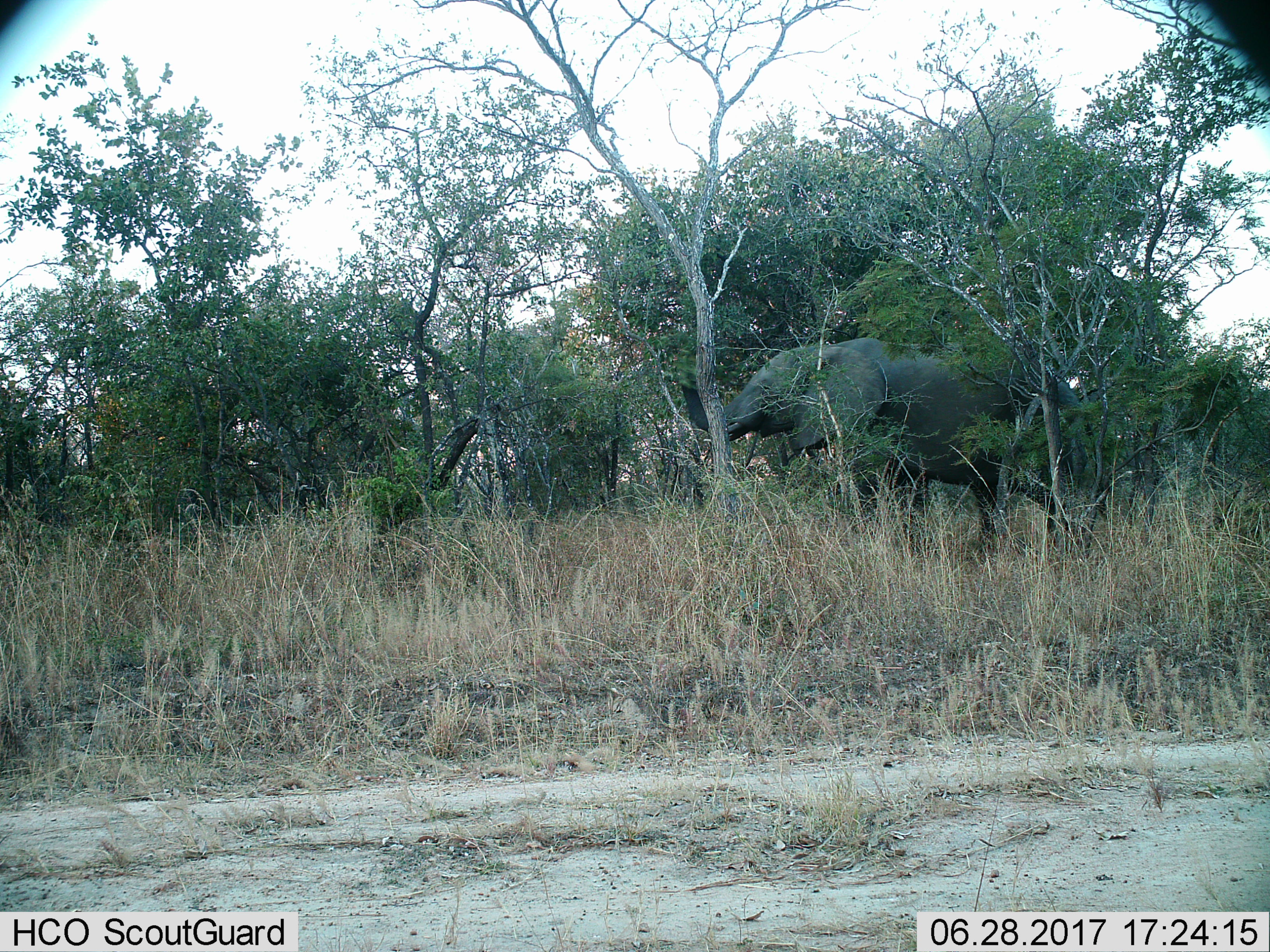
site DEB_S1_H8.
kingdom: Animalia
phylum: Chordata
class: Mammalia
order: Proboscidea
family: Elephantidae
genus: Loxodonta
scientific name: Loxodonta africana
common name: african bush elephant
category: elephant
Elephant (african bush elephant) (Loxodonta africana), count 1. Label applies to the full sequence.